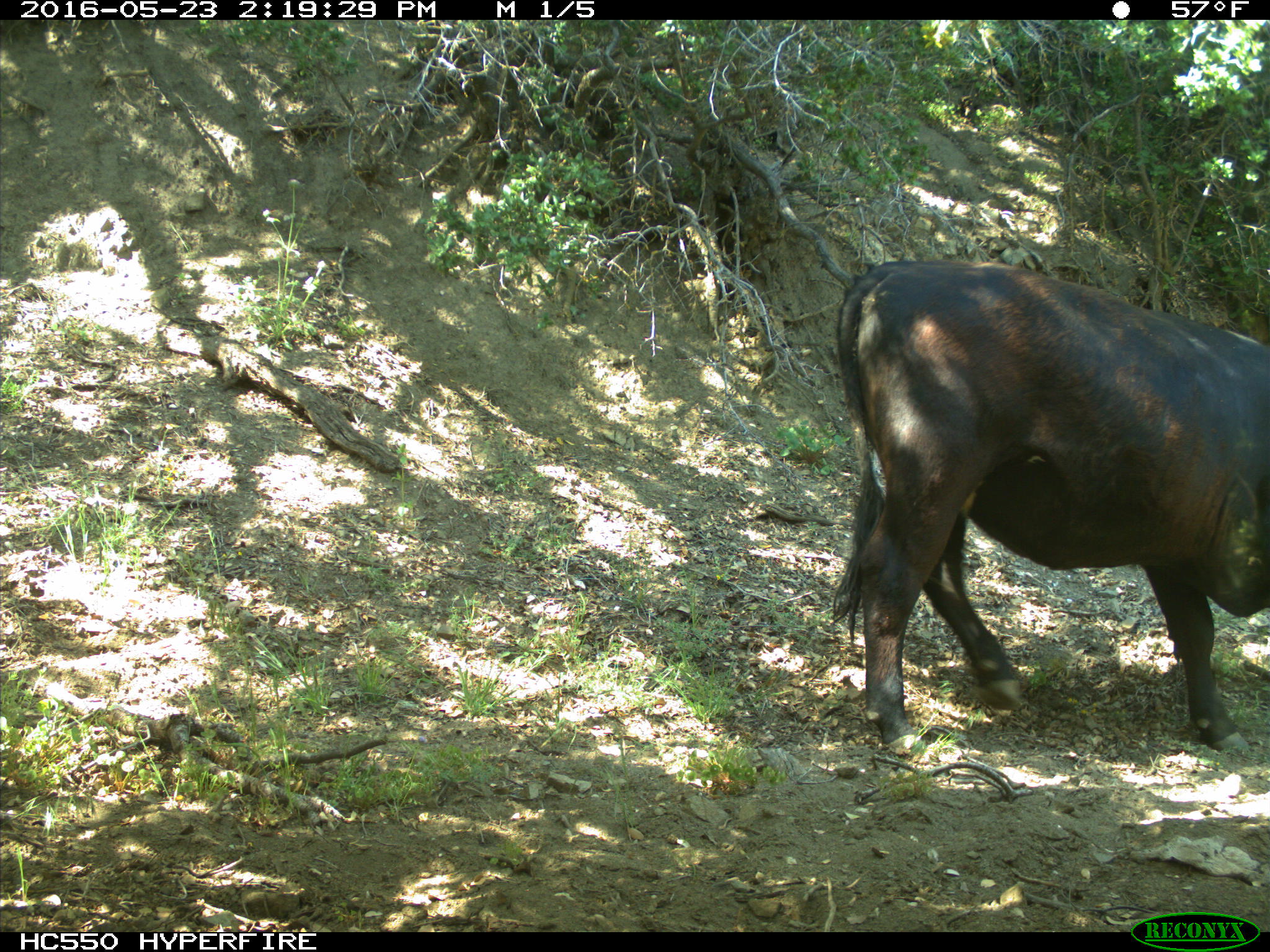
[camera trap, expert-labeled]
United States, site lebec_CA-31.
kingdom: Animalia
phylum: Chordata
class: Mammalia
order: Artiodactyla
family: Bovidae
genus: Bos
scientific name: Bos taurus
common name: domestic cow